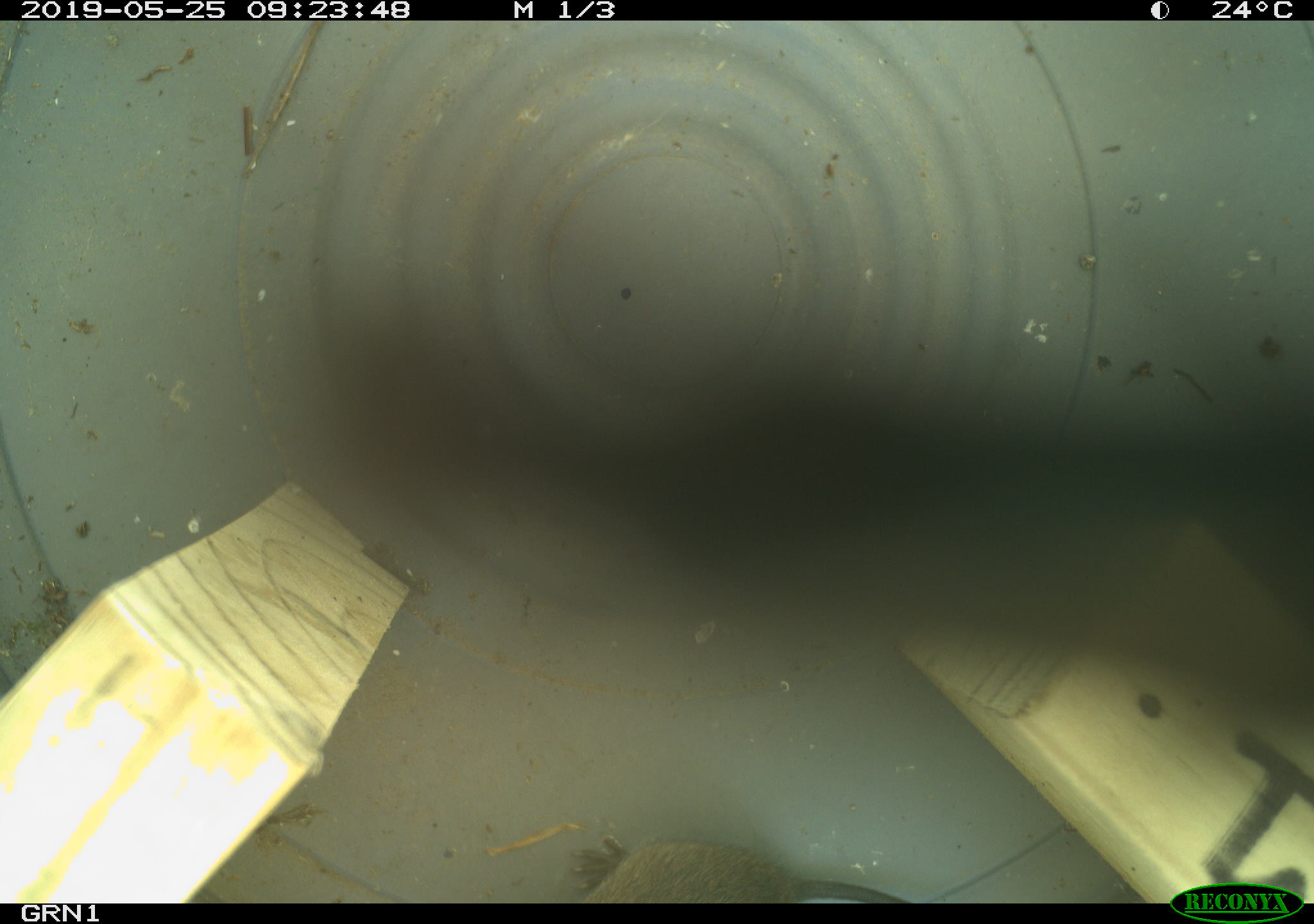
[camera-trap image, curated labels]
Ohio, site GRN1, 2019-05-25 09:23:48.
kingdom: Animalia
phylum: Chordata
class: Mammalia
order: Rodentia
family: Cricetidae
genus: Microtus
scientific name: Microtus pennsylvanicus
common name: meadow vole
Meadow vole (Microtus pennsylvanicus).